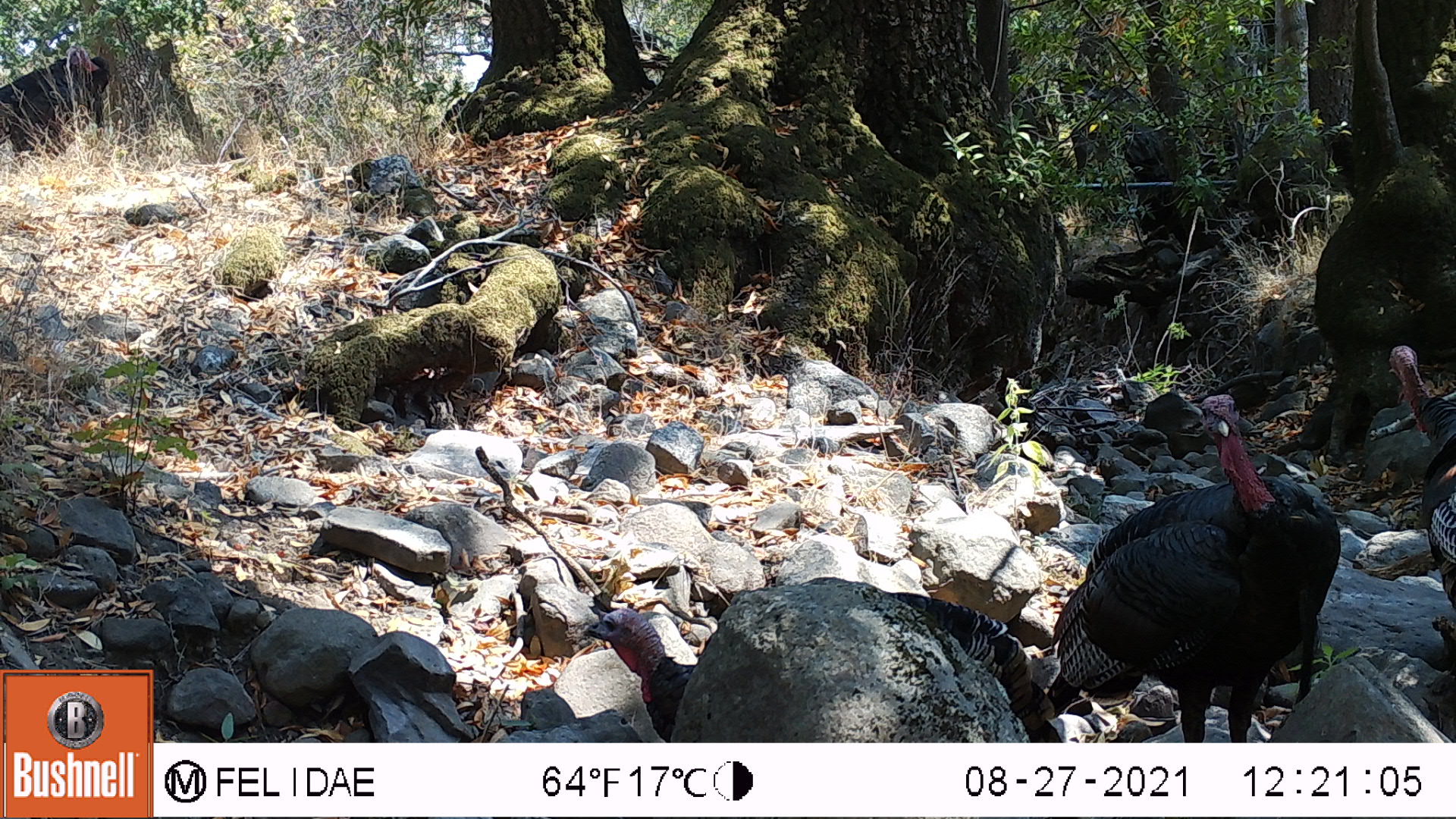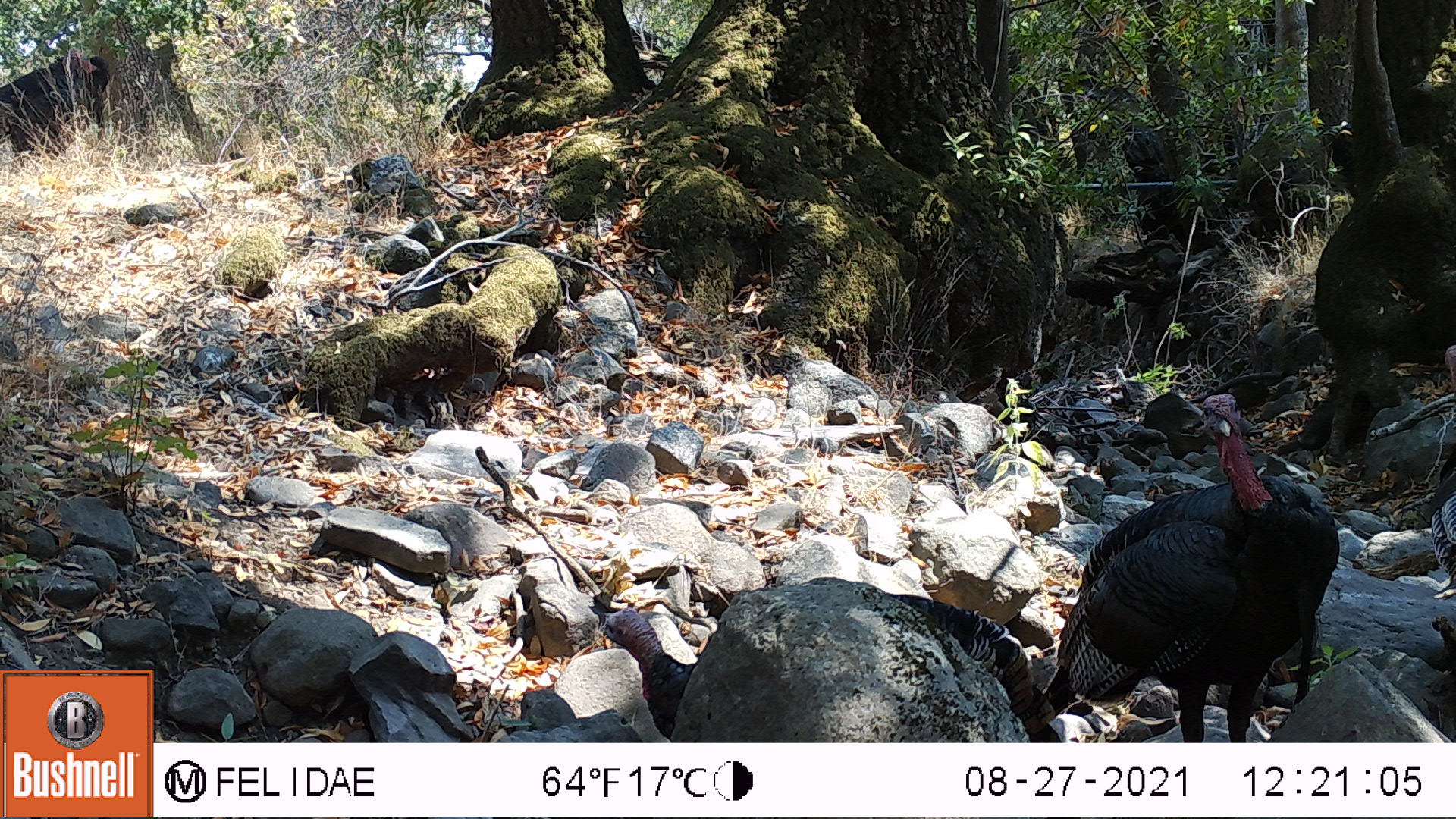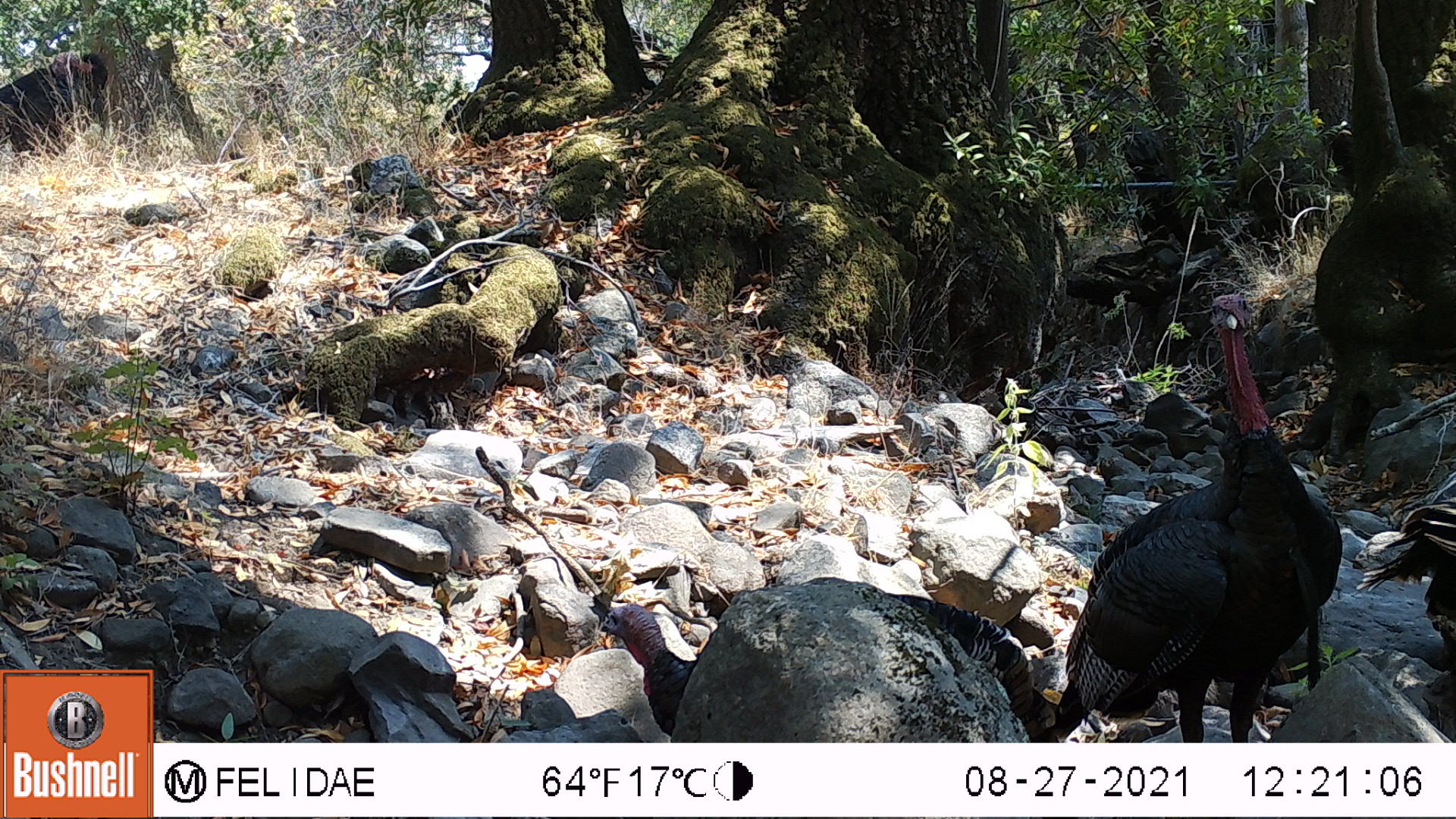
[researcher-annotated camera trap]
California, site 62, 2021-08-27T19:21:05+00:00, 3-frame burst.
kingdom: Animalia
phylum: Chordata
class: Aves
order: Galliformes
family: Phasianidae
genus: Meleagris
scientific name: Meleagris gallopavo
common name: turkey